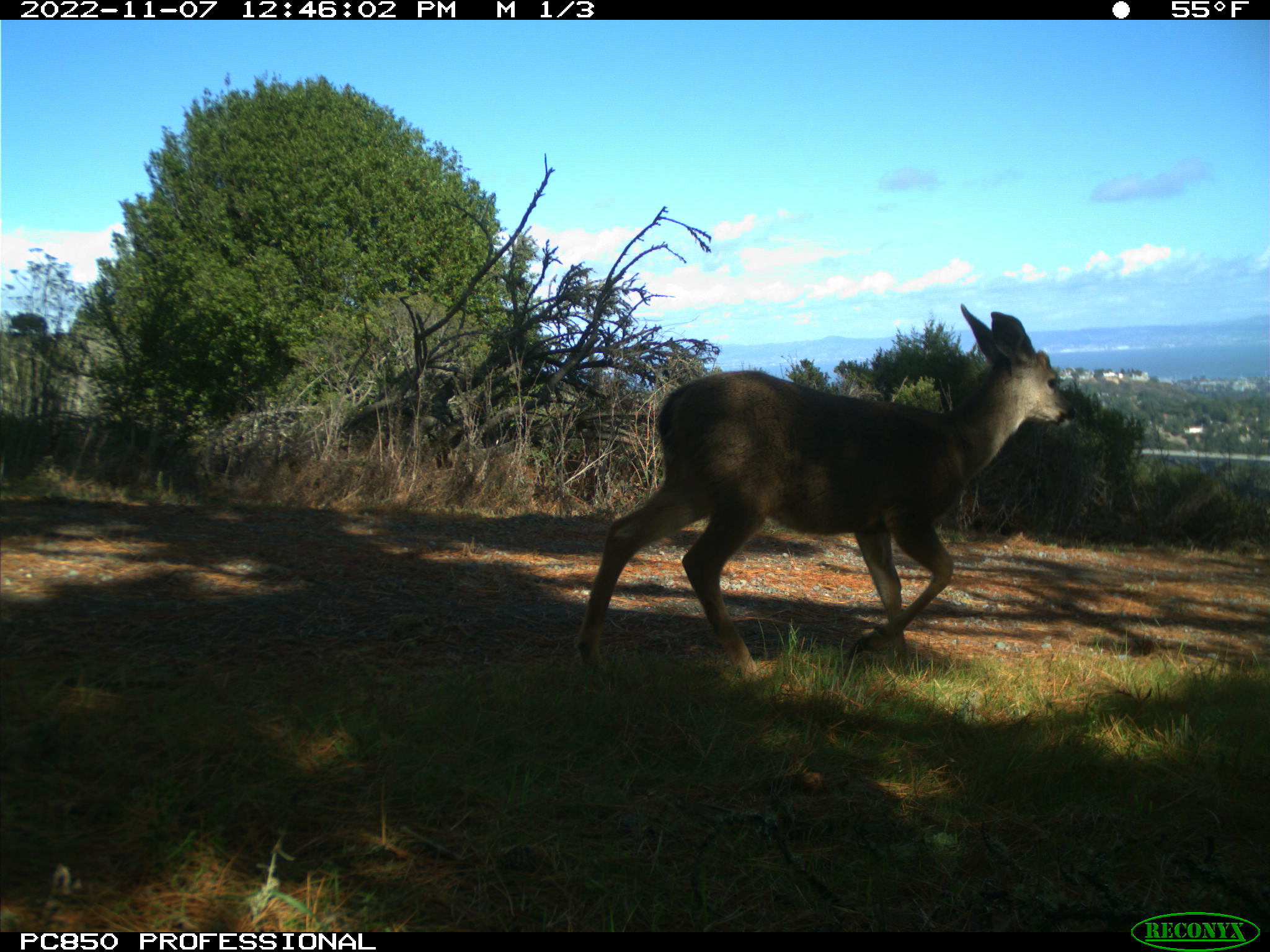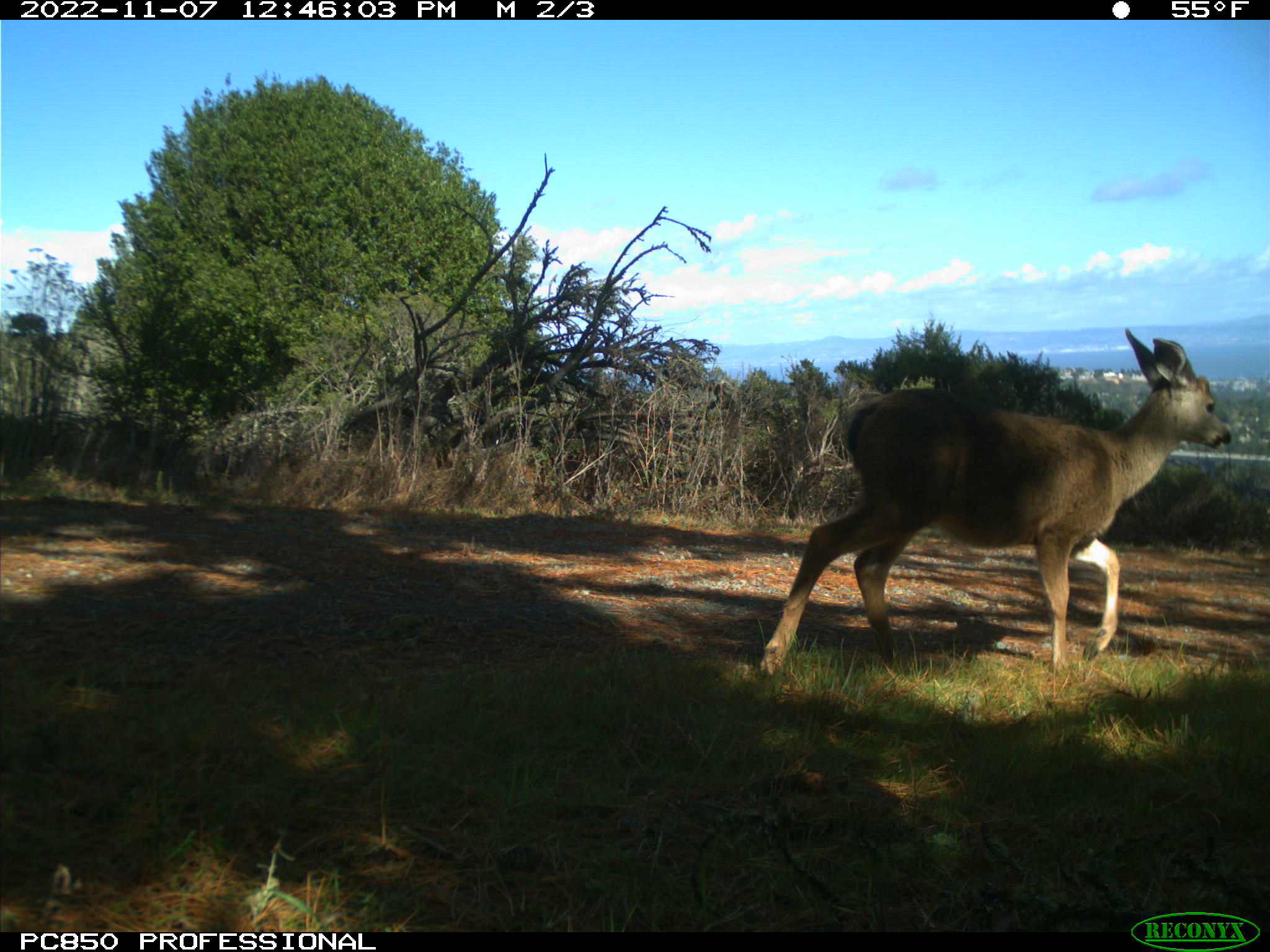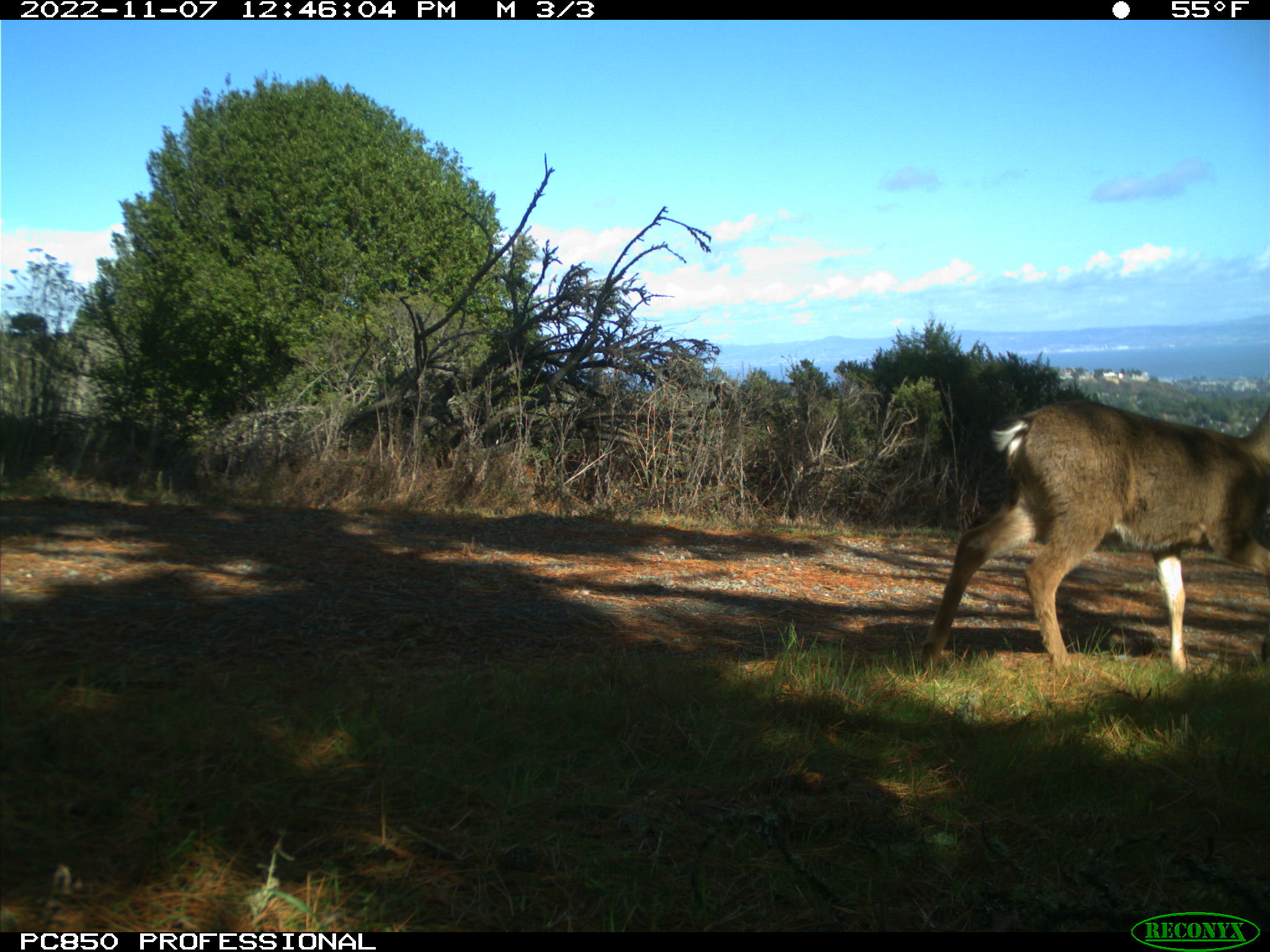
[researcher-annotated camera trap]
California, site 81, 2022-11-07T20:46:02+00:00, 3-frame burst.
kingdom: Animalia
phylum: Chordata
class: Mammalia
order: Artiodactyla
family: Cervidae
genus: Odocoileus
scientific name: Odocoileus hemionus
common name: mule deer